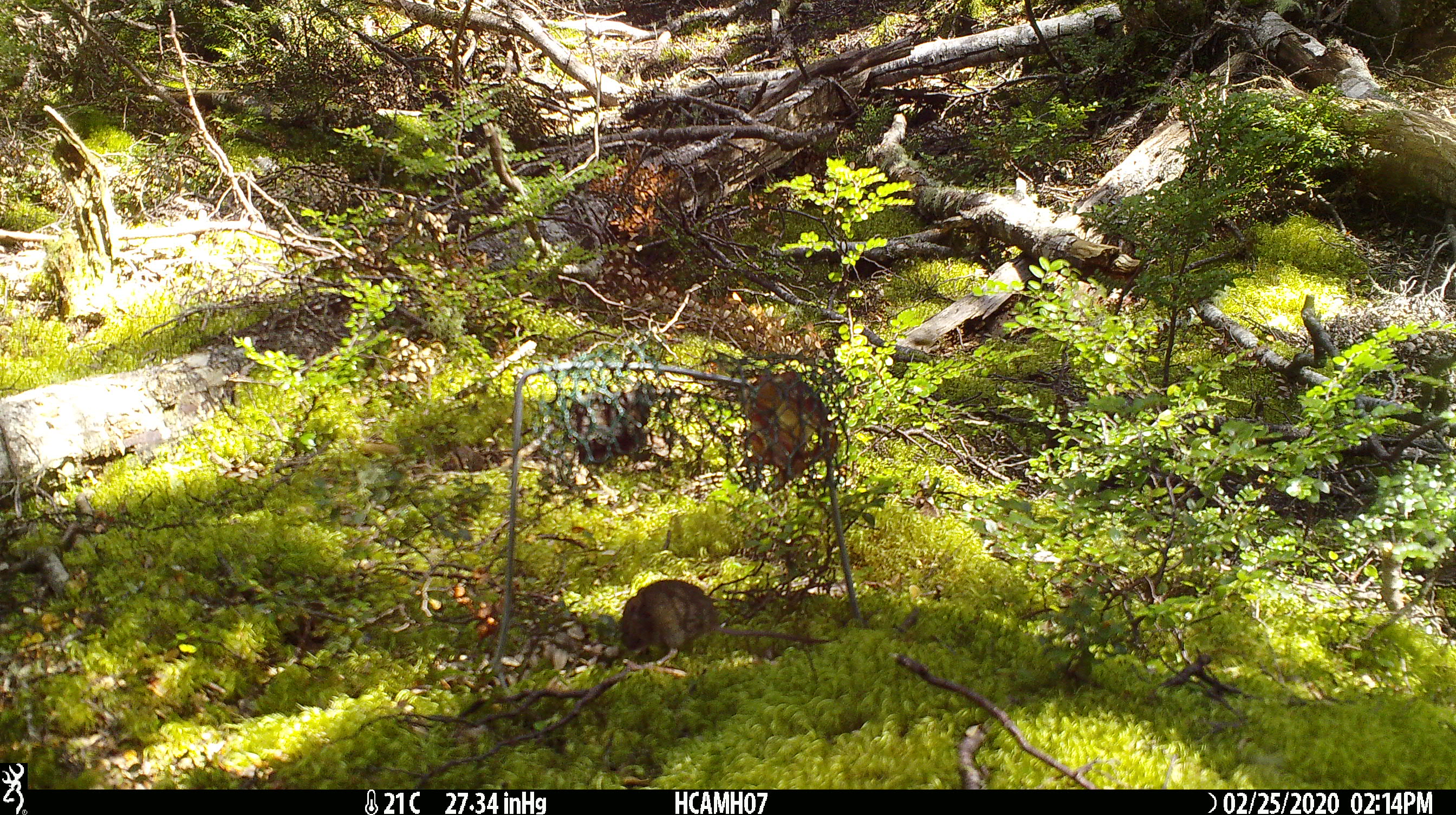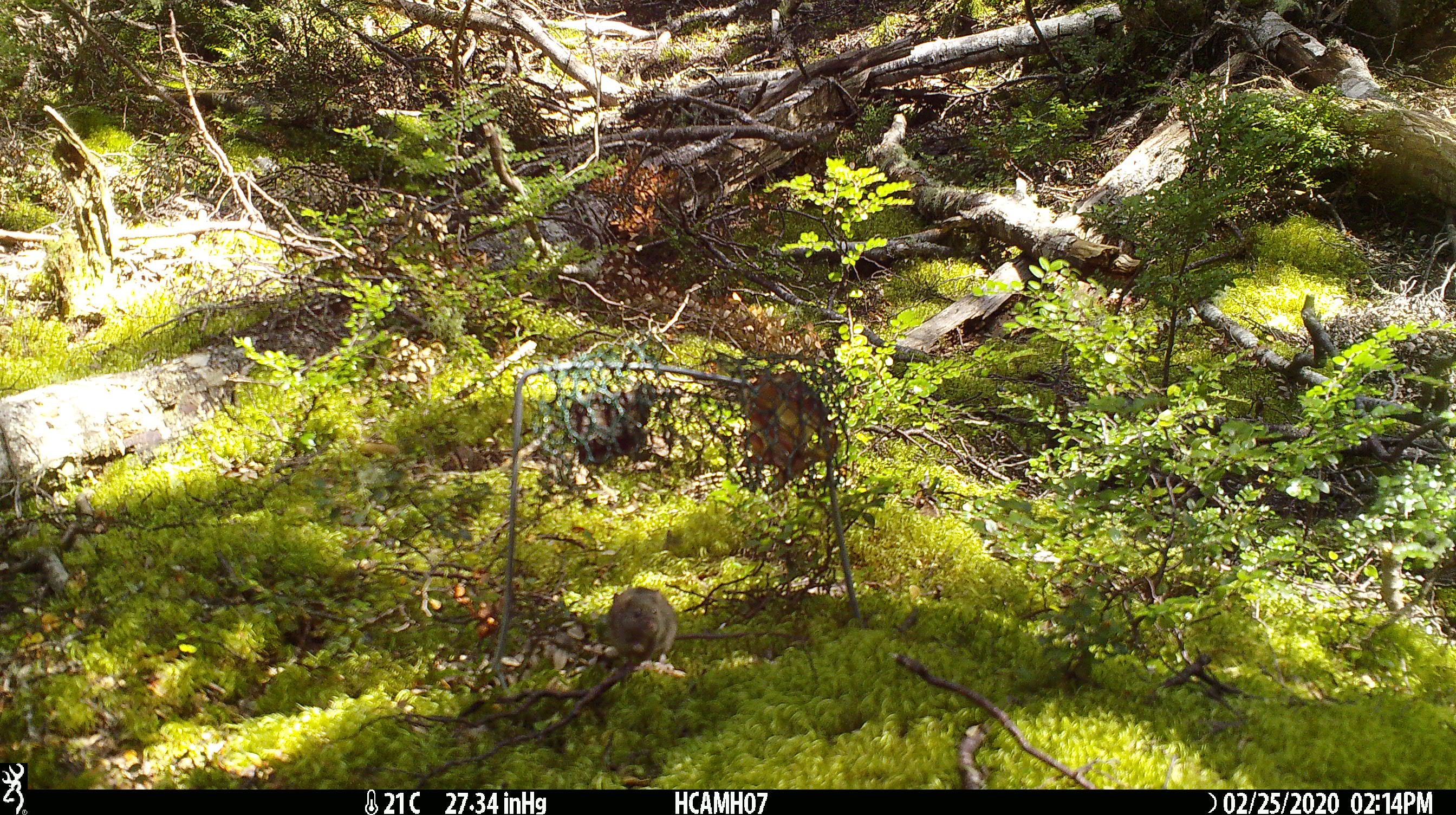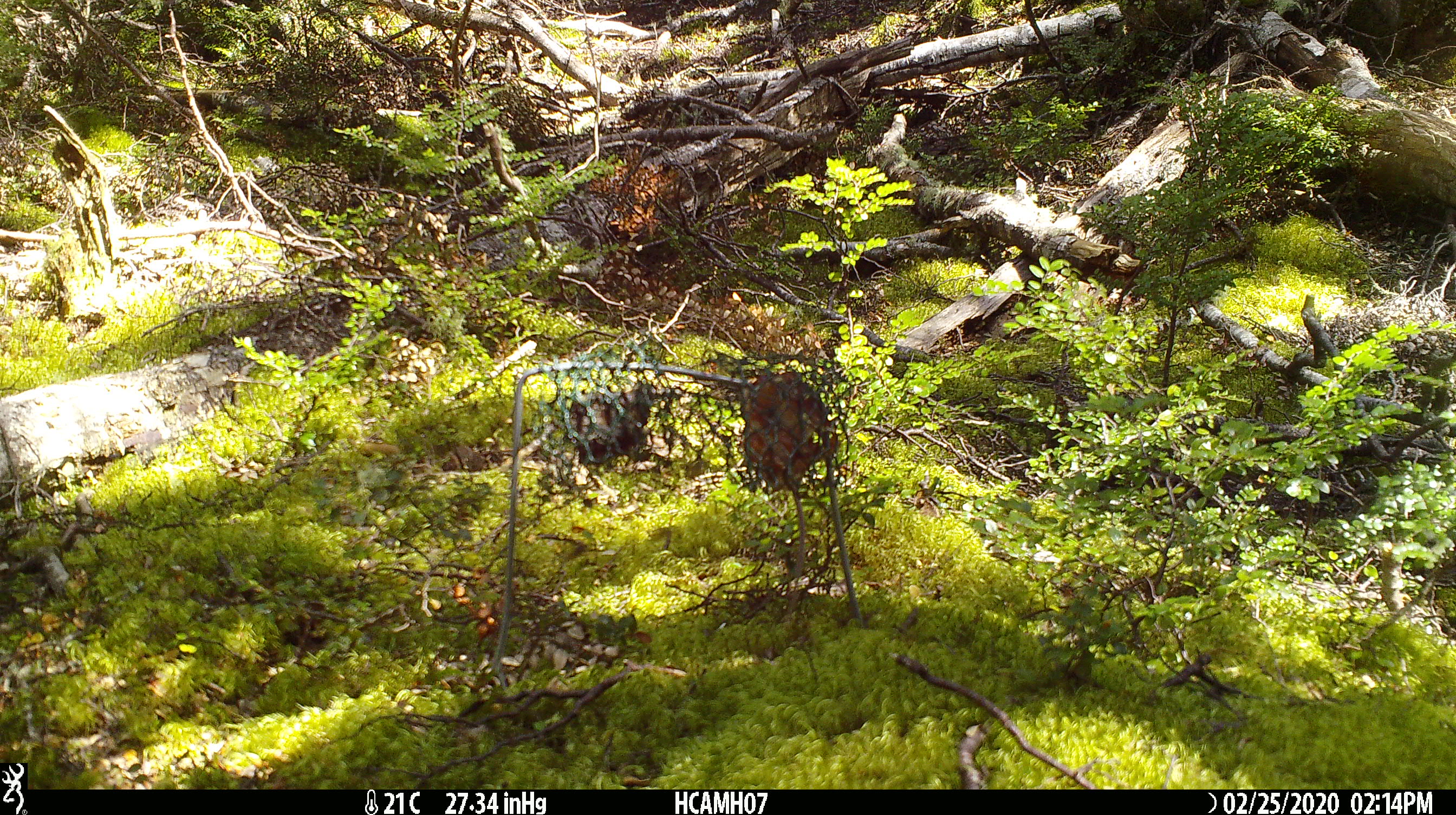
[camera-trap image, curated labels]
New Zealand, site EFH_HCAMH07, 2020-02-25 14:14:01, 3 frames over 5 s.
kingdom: Animalia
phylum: Chordata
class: Mammalia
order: Rodentia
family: Muridae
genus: Mus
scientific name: Mus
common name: mouse